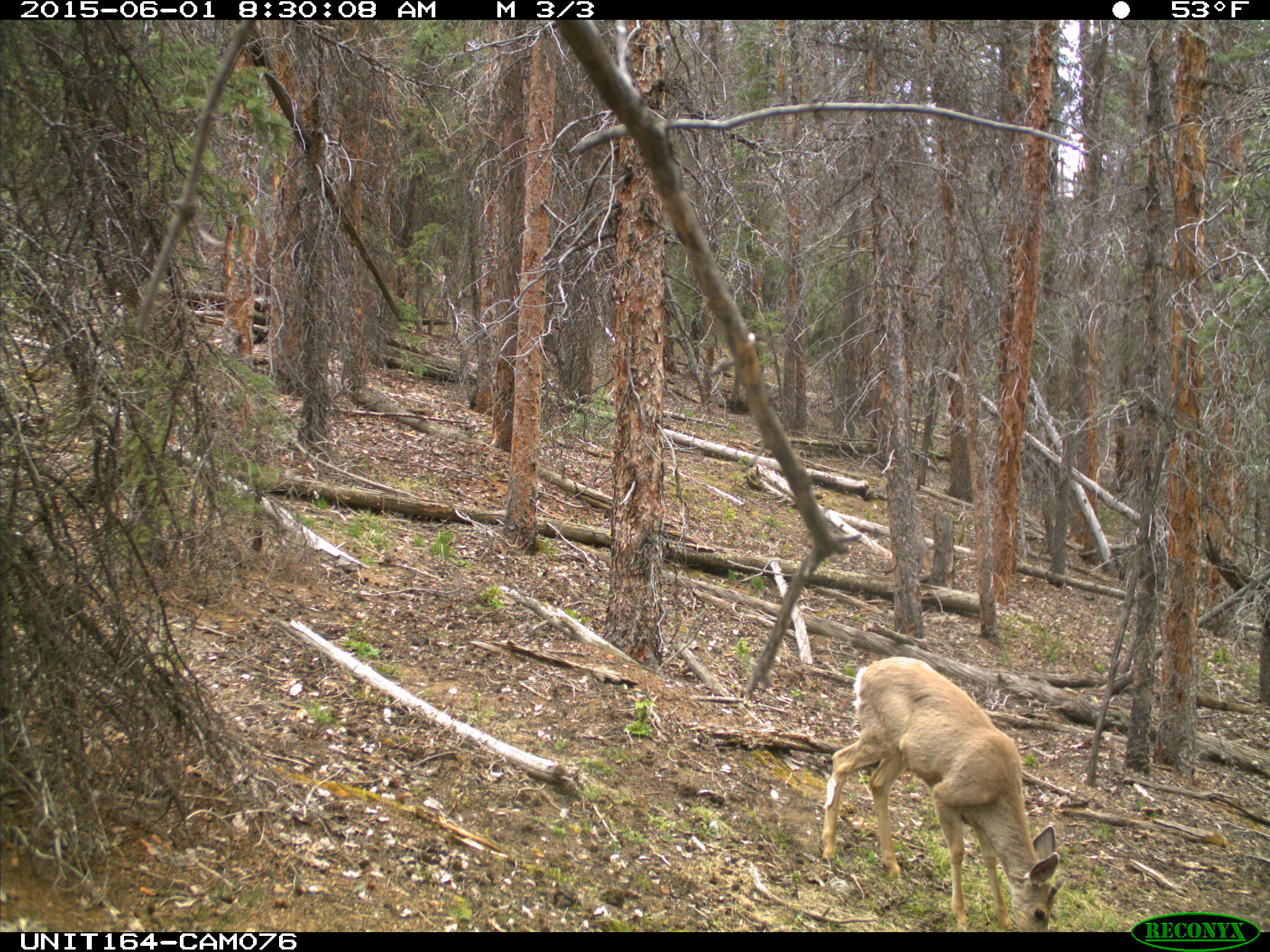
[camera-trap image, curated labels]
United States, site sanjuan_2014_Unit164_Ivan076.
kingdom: Animalia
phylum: Chordata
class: Mammalia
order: Artiodactyla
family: Cervidae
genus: Odocoileus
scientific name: Odocoileus hemionus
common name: mule deer